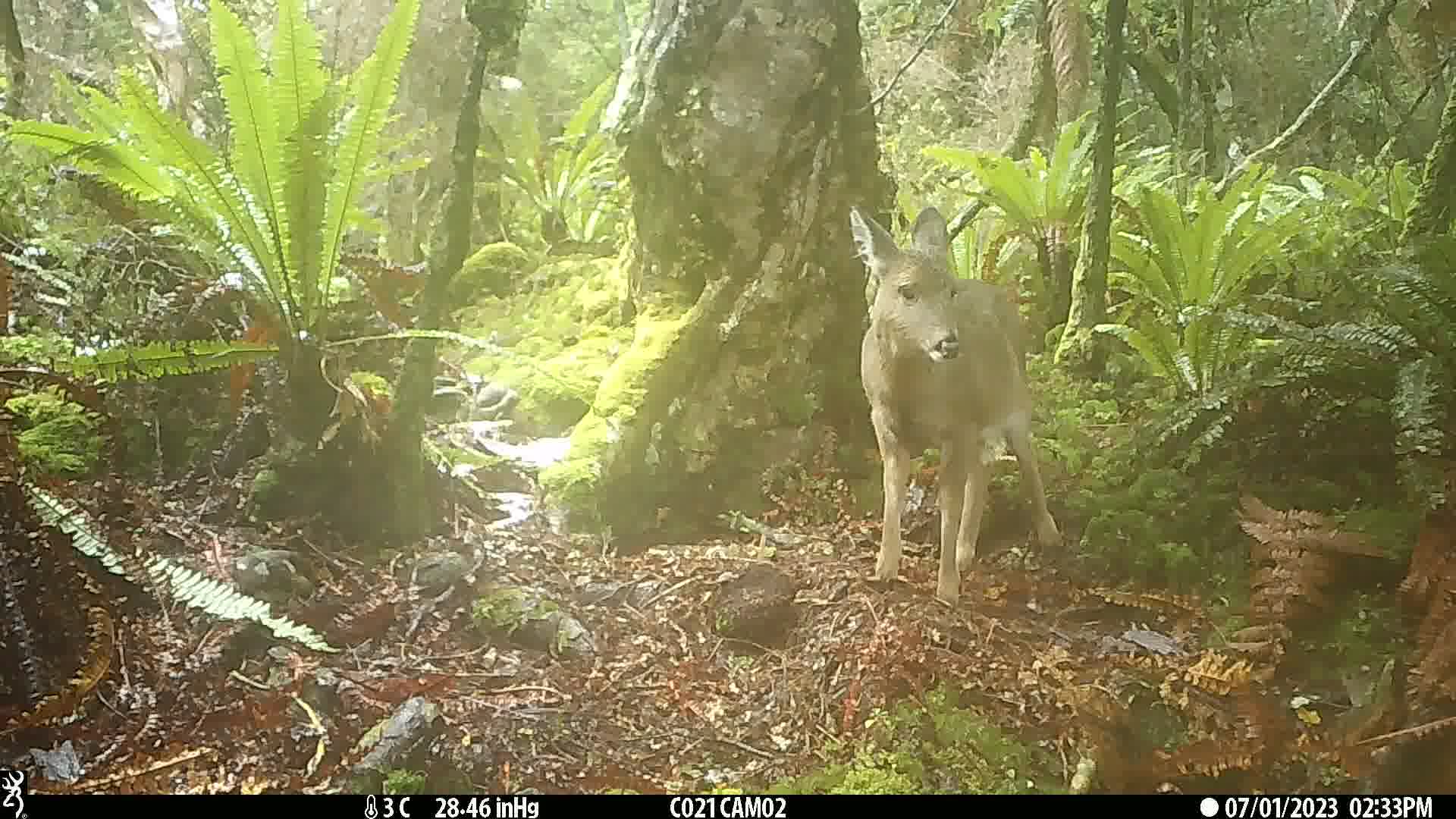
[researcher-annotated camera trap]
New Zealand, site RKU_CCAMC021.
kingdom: Animalia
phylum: Chordata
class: Mammalia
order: Artiodactyla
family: Cervidae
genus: Odocoileus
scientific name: Odocoileus virginianus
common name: white-tailed deer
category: white tailed deer